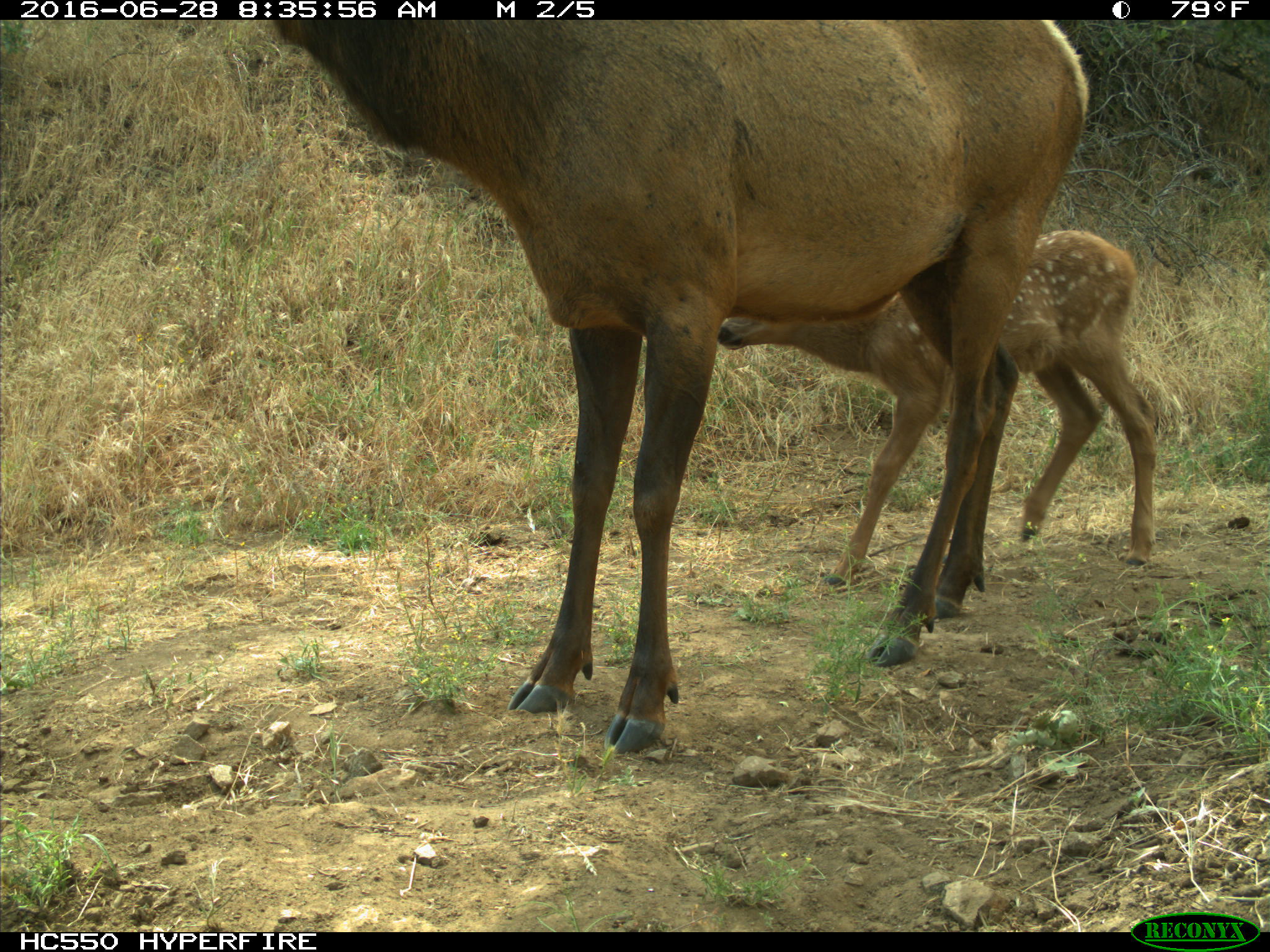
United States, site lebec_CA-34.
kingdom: Animalia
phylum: Chordata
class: Mammalia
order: Artiodactyla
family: Cervidae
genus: Cervus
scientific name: Cervus canadensis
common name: elk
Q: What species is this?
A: Cervus canadensis (elk).